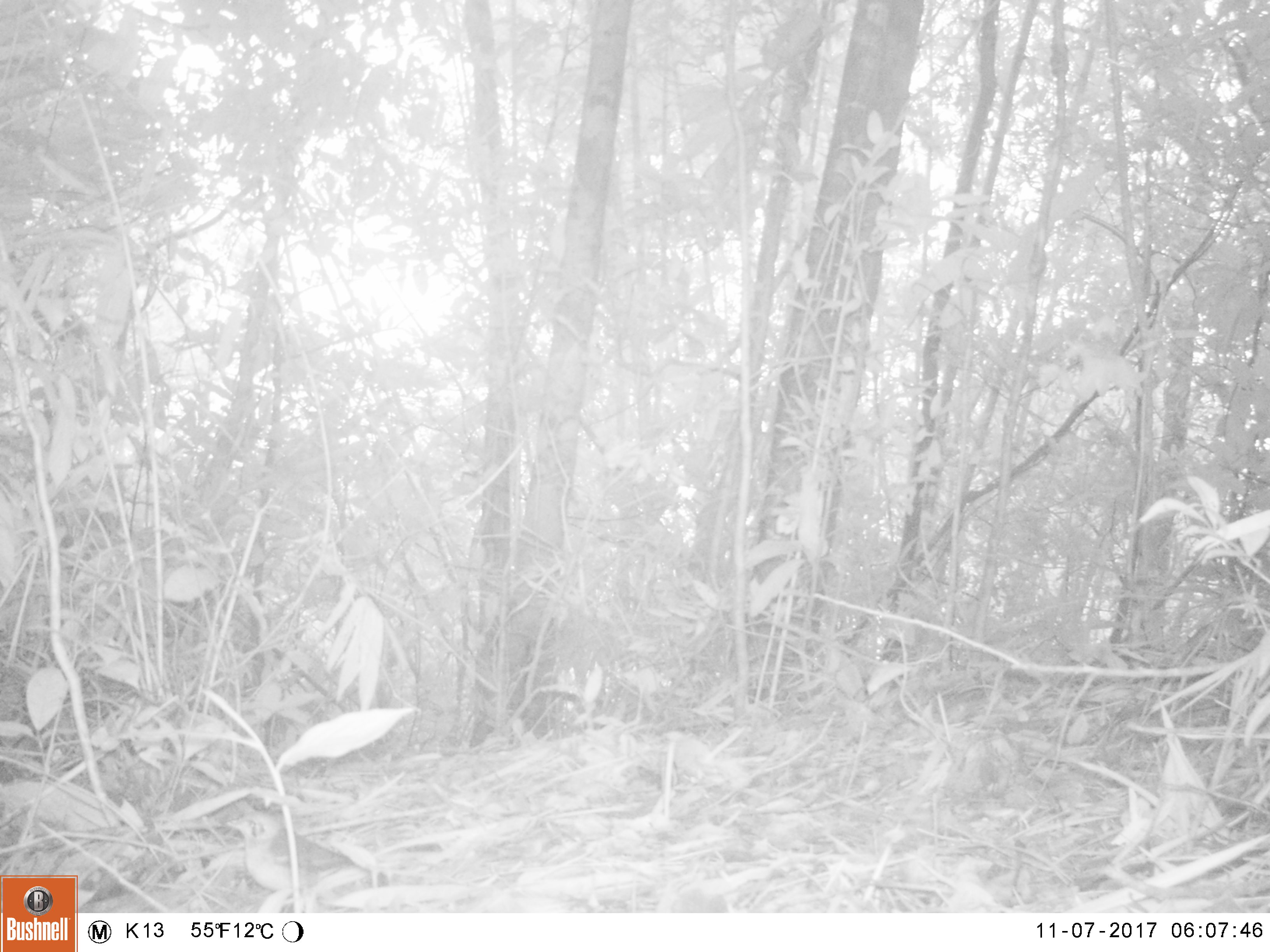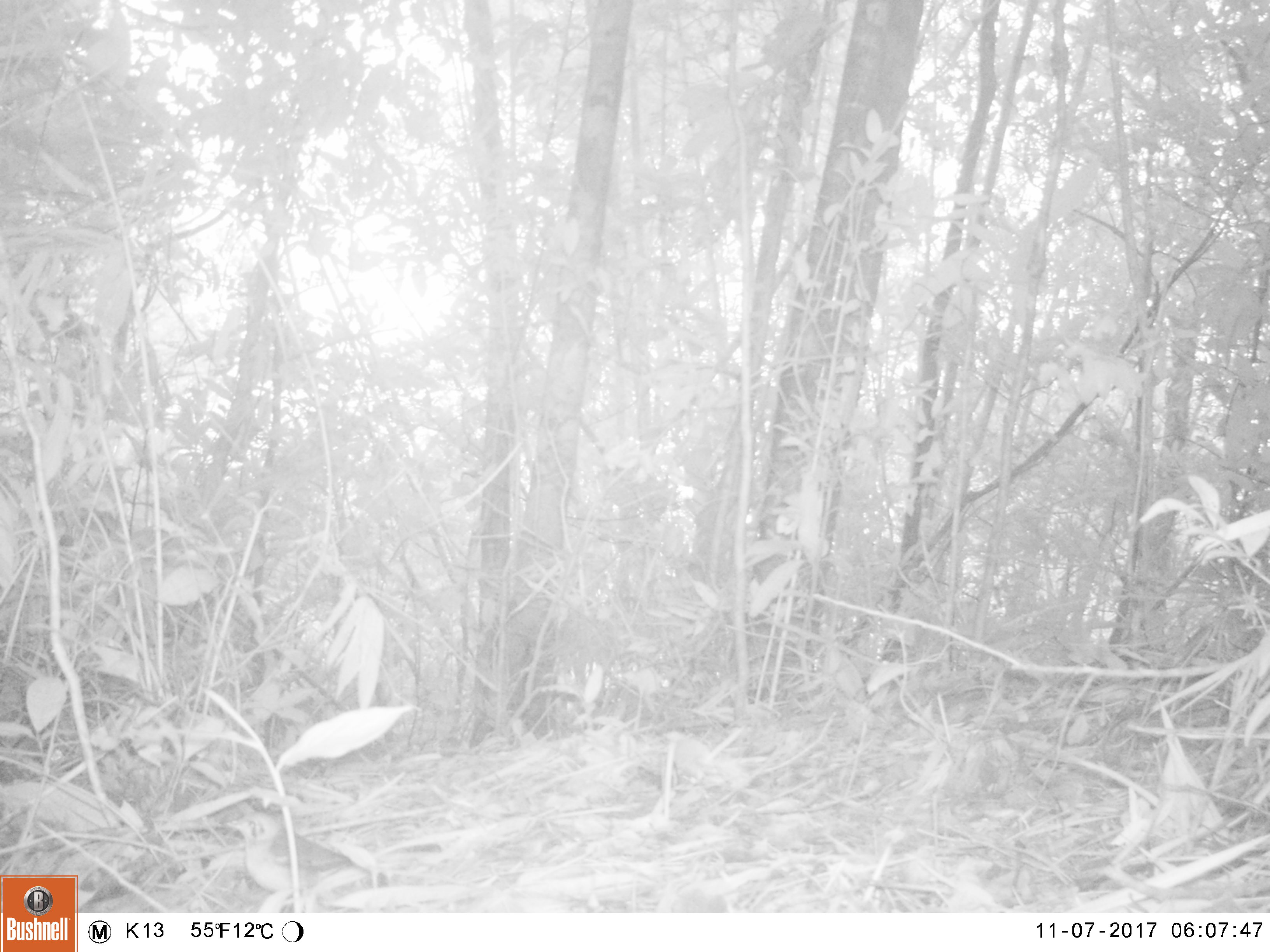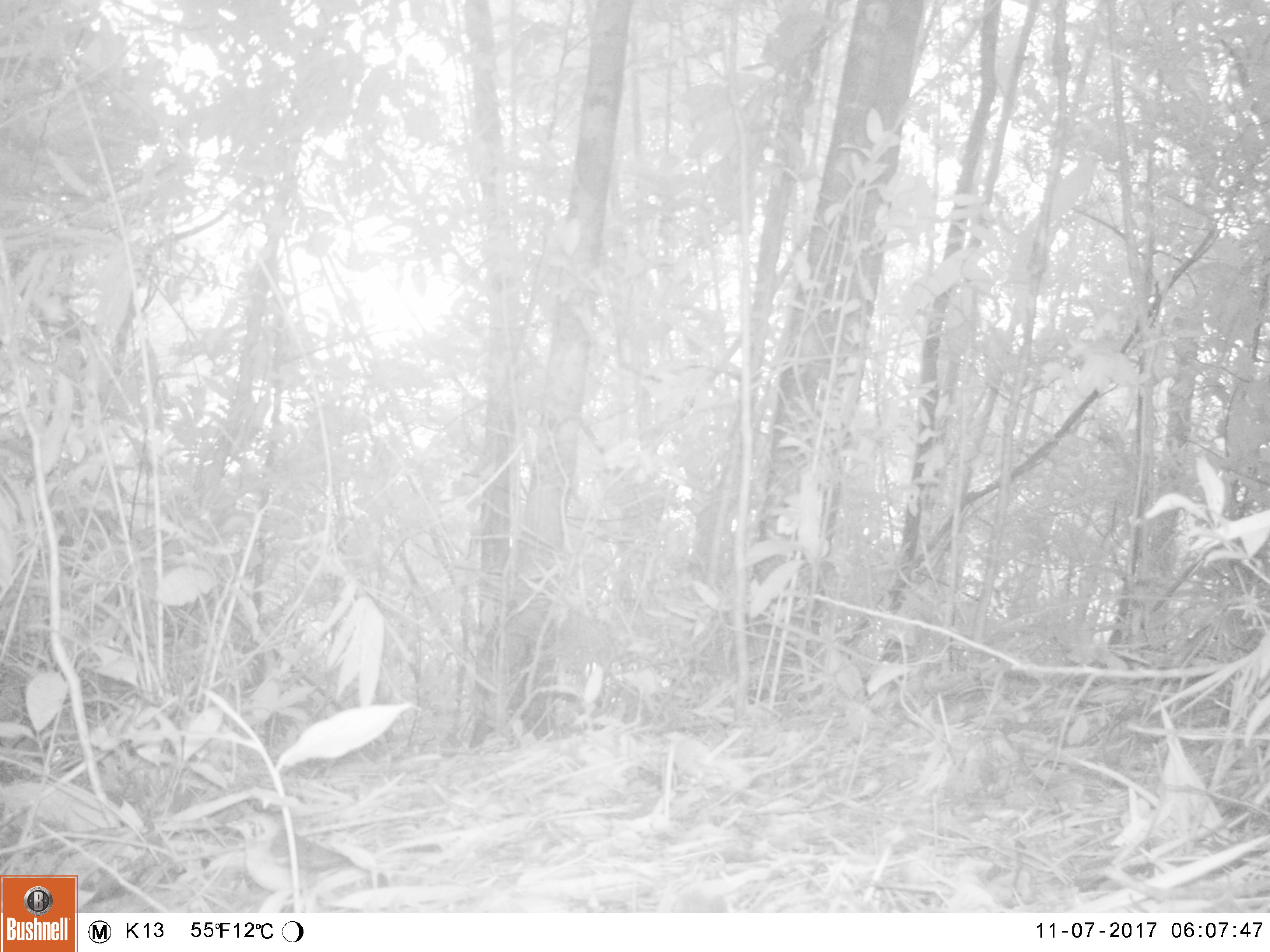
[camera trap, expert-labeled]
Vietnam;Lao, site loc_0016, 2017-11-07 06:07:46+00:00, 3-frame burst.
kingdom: Animalia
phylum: Chordata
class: Aves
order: Passeriformes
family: Turdidae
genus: Geokichla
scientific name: Geokichla citrina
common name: orange-headed thrush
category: orange headed thrush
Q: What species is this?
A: Orange headed thrush (orange-headed thrush) (Geokichla citrina).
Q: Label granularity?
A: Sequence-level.